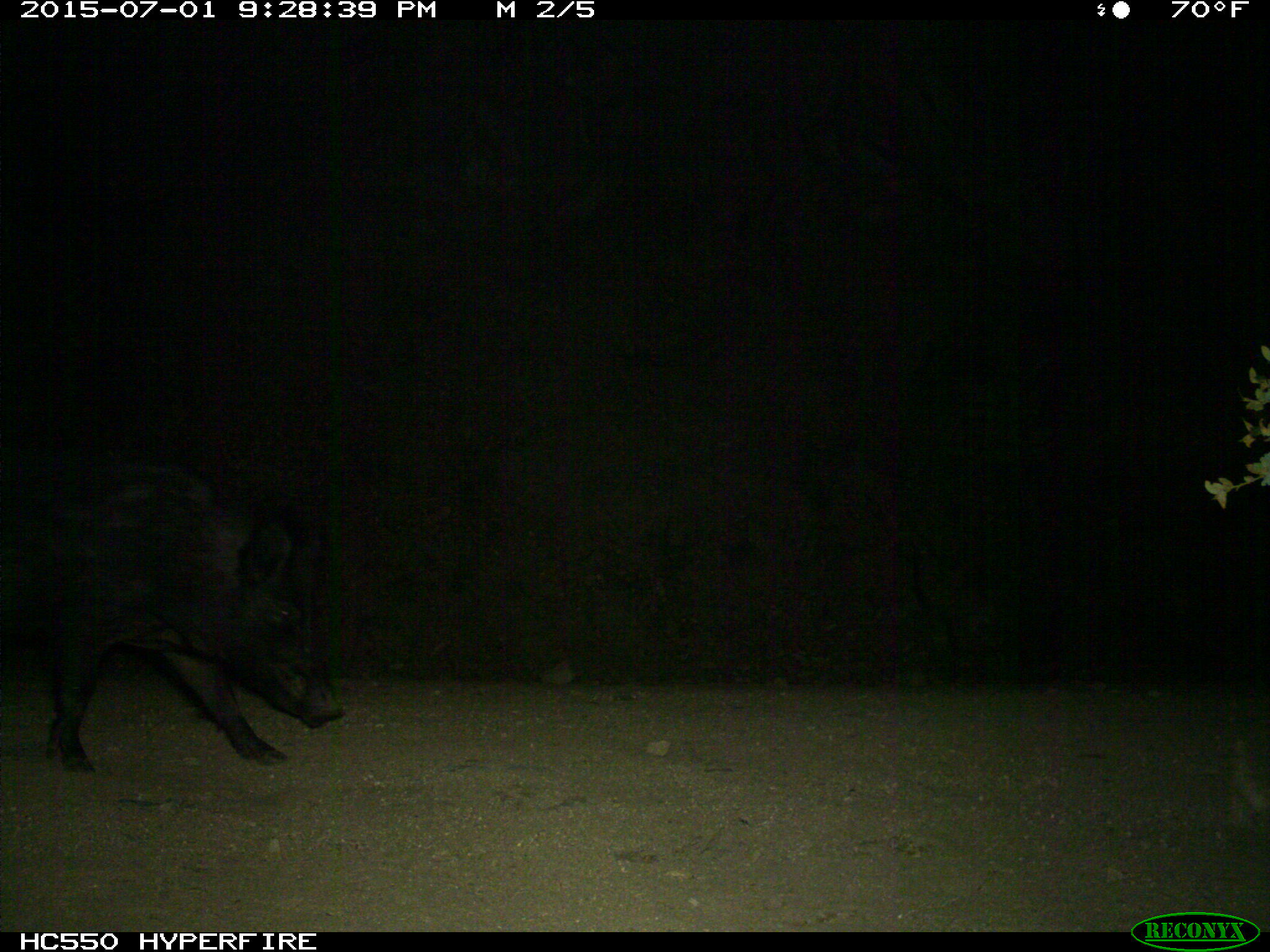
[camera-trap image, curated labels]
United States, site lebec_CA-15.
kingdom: Animalia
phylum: Chordata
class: Mammalia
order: Artiodactyla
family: Suidae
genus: Sus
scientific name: Sus scrofa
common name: wild boar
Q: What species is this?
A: Sus scrofa (wild boar).